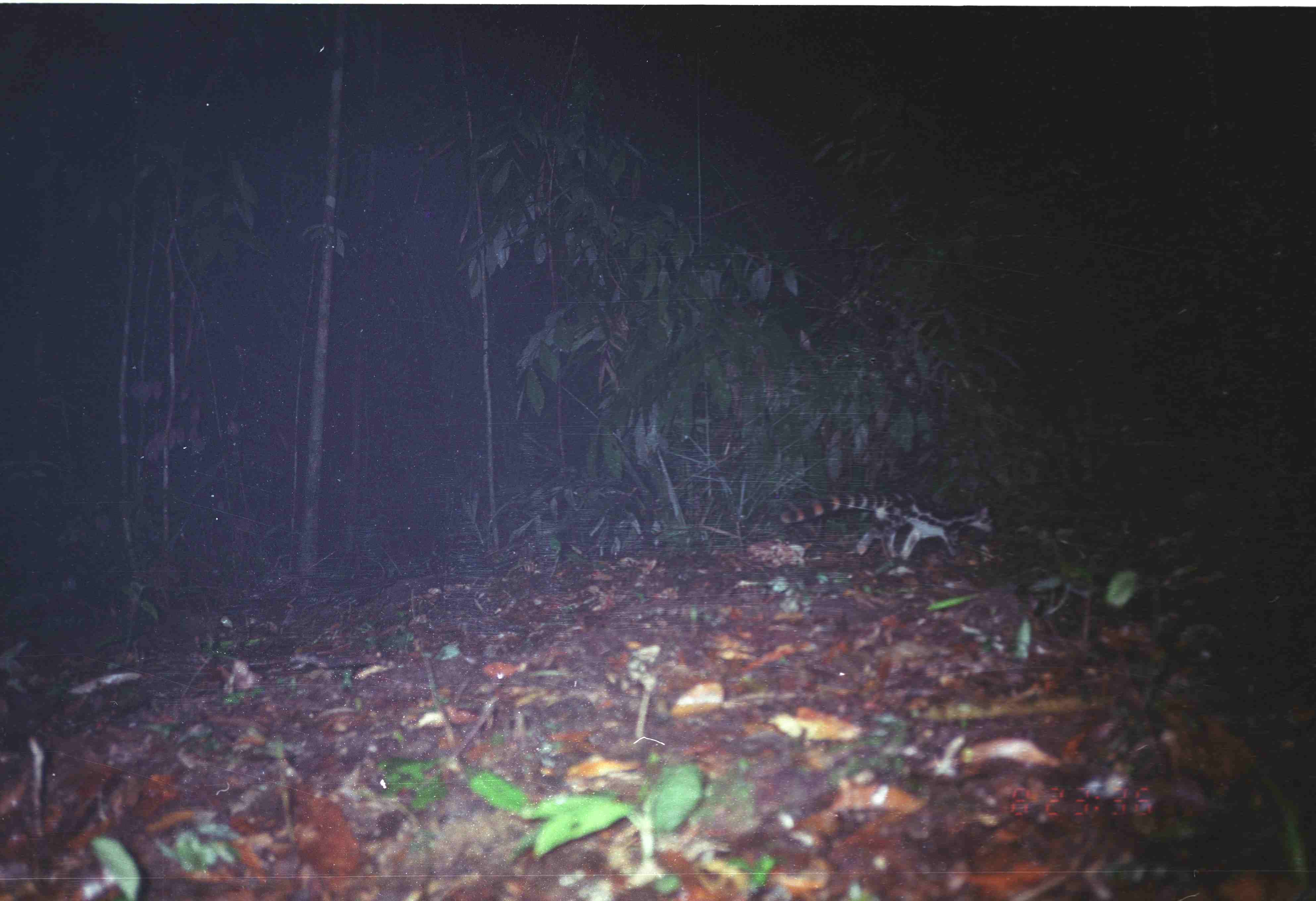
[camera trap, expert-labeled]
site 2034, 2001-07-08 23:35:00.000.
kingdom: Animalia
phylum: Chordata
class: Mammalia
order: Carnivora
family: Prionodontidae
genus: Prionodon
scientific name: Prionodon linsang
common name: banded linsang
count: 1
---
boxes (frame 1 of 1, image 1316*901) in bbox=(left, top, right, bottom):
prionodon linsang: bbox=(780, 488, 995, 562)